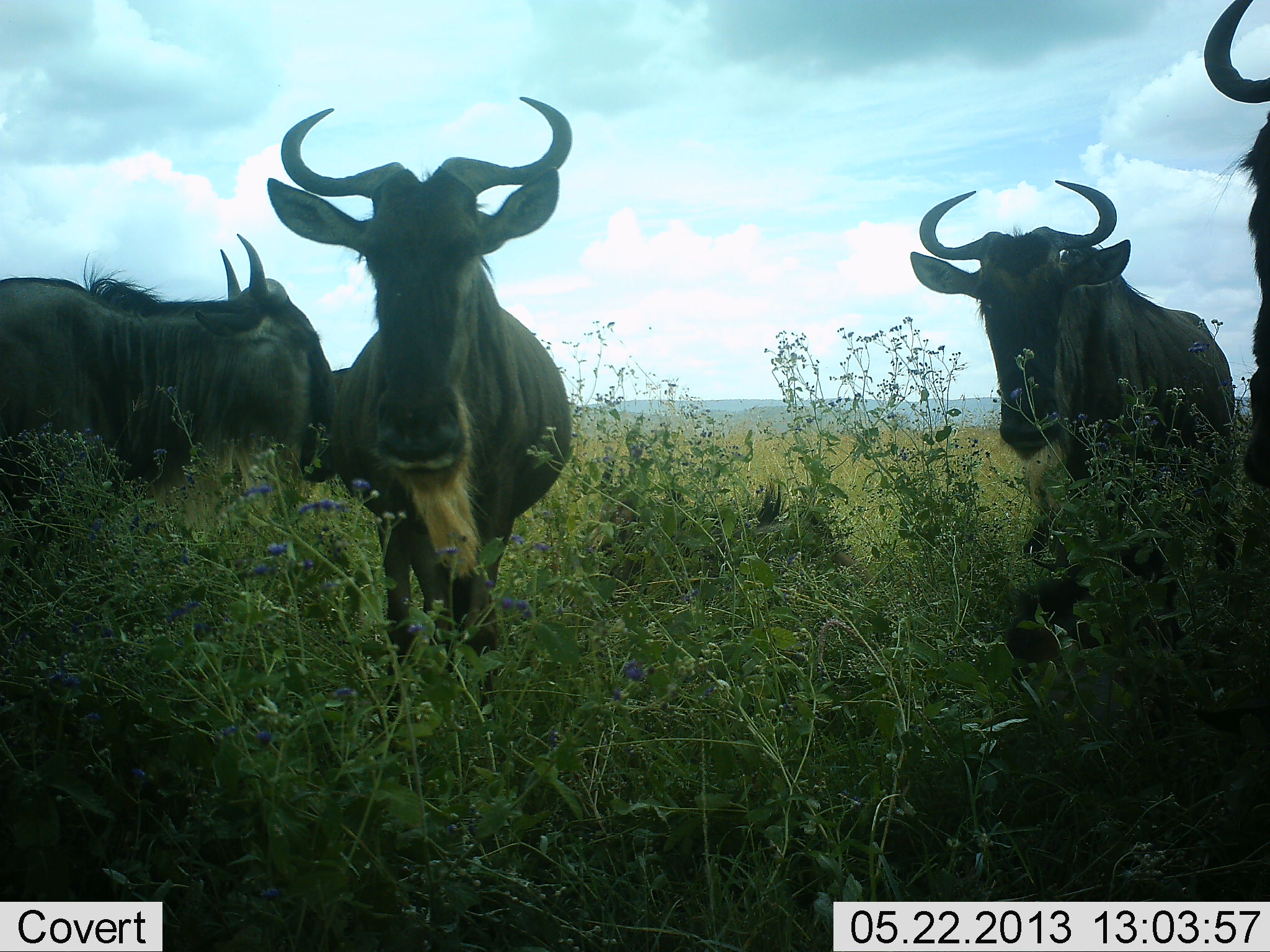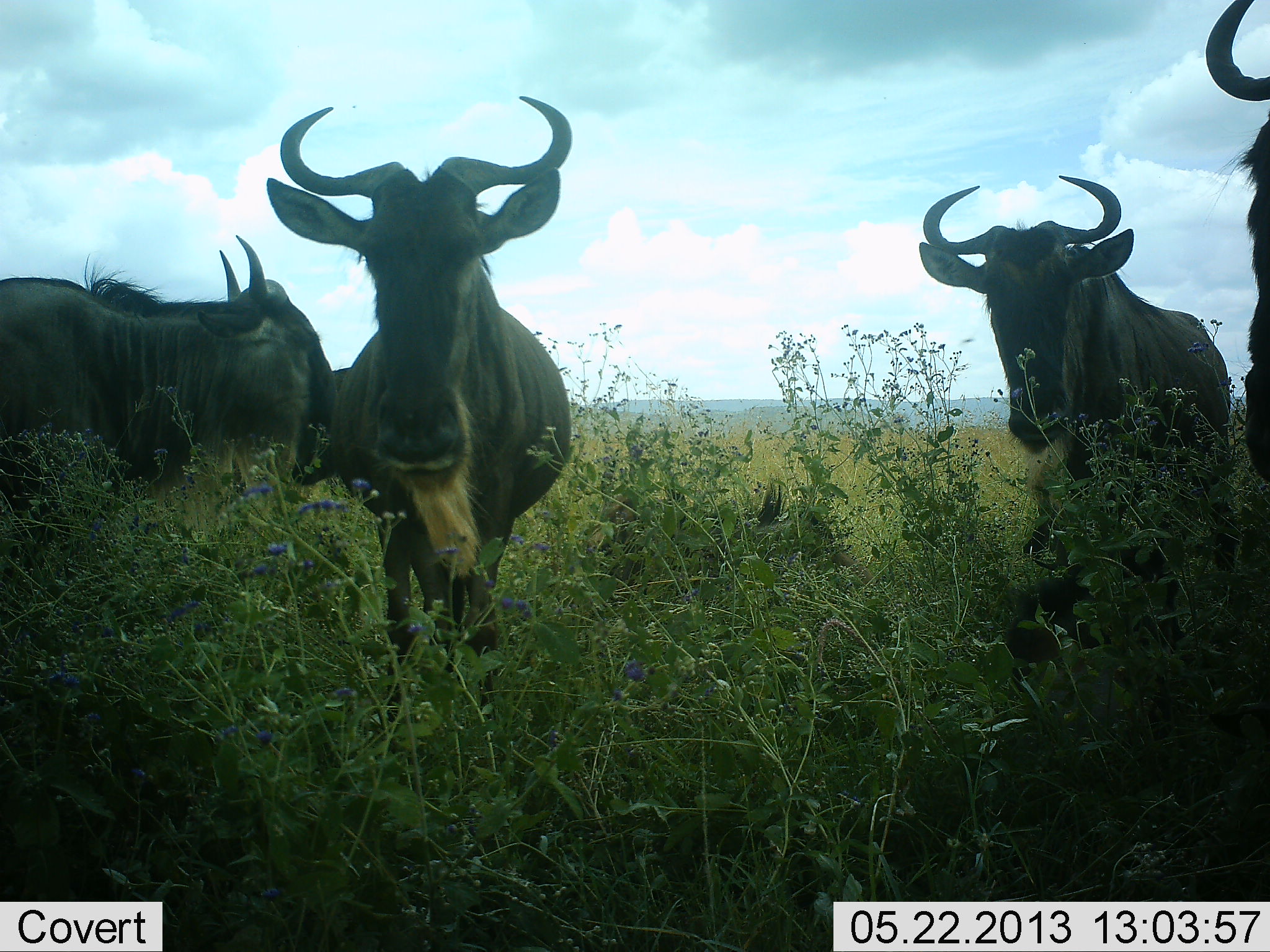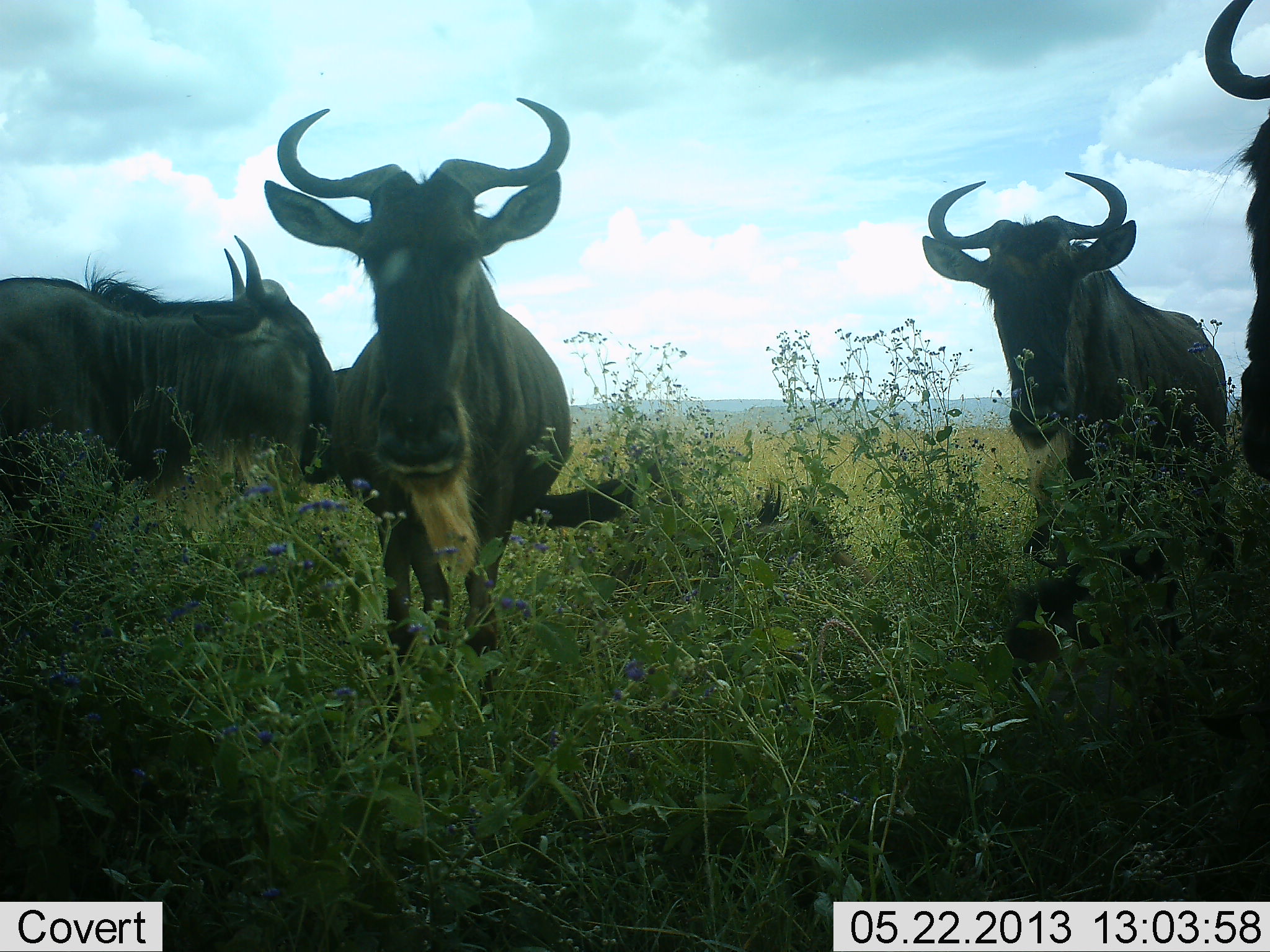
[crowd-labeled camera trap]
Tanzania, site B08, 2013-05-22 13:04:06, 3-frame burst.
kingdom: Animalia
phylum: Chordata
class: Mammalia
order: Artiodactyla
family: Bovidae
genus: Connochaetes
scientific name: Connochaetes taurinus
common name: blue wildebeest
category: wildebeest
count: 4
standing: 97%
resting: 7%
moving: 7%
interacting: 3%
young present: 3%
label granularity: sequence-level